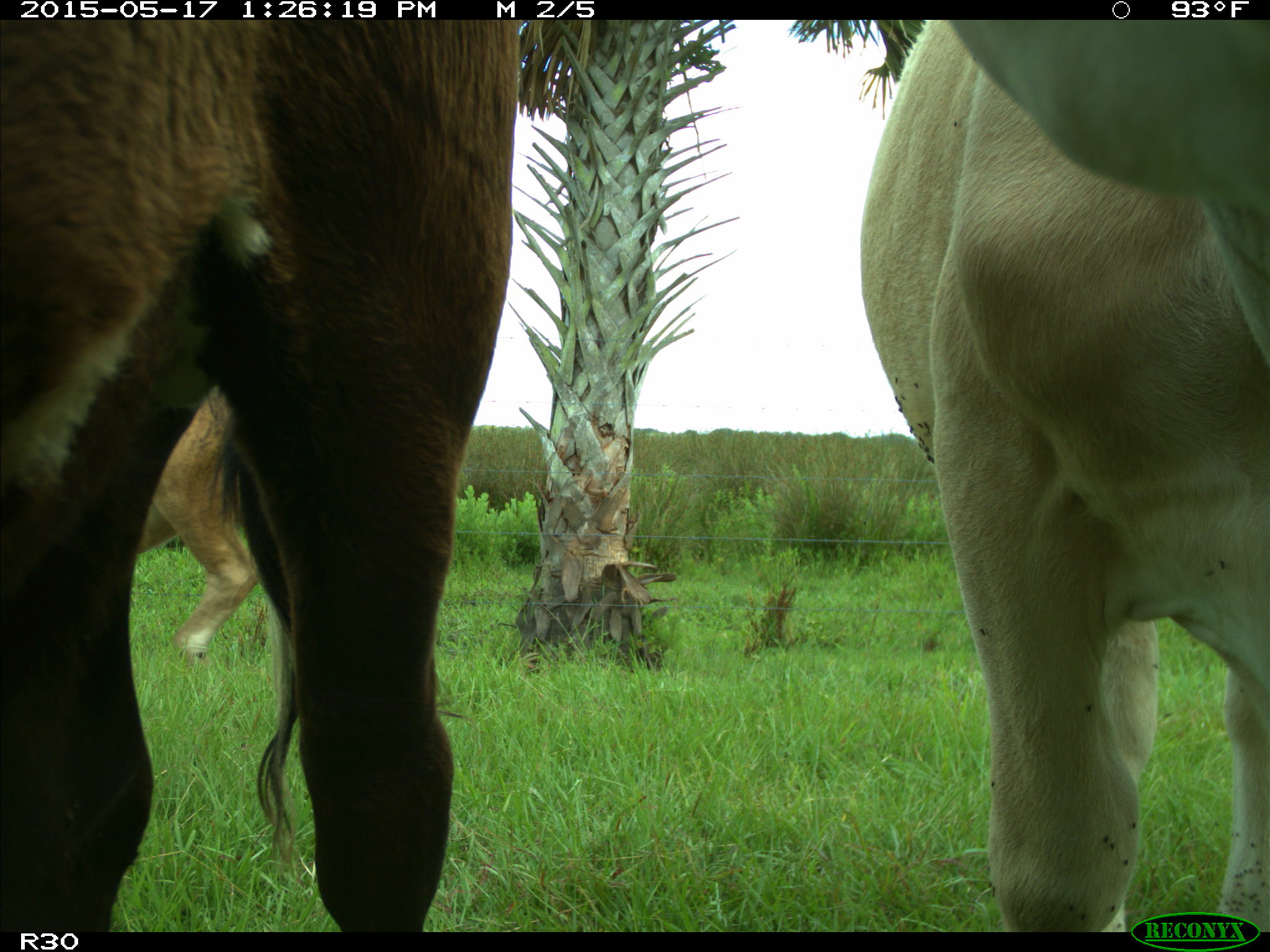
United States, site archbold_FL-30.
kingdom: Animalia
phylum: Chordata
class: Mammalia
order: Artiodactyla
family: Bovidae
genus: Bos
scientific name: Bos taurus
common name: domestic cow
Bos taurus (domestic cow).